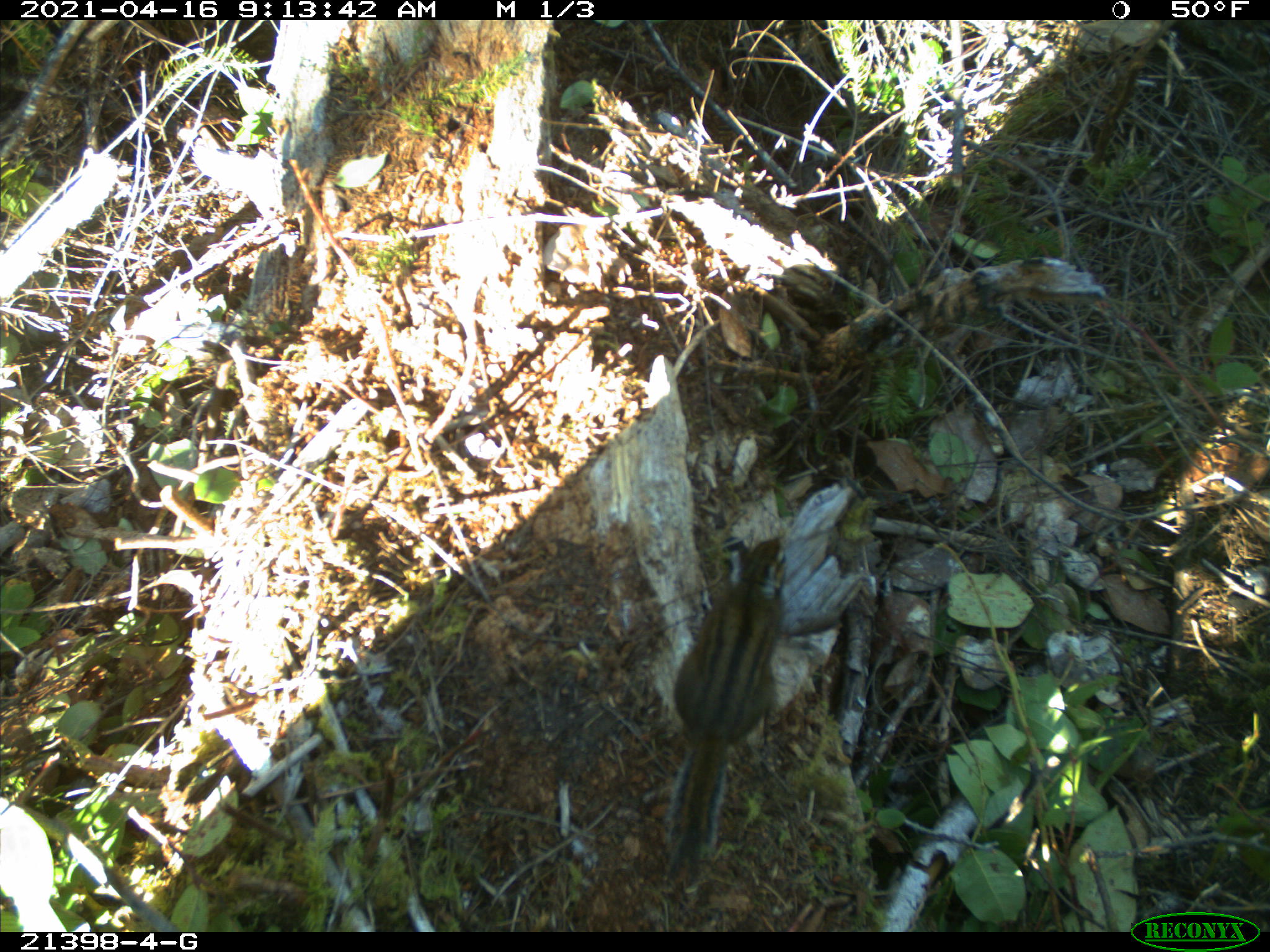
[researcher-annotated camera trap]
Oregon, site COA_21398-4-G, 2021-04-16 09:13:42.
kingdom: Animalia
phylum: Chordata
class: Mammalia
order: Rodentia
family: Sciuridae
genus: Neotamias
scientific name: Neotamias townsendii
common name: townsend's chipmunk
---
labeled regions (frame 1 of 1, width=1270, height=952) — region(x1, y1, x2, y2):
townsend's chipmunk: region(654, 535, 793, 866)